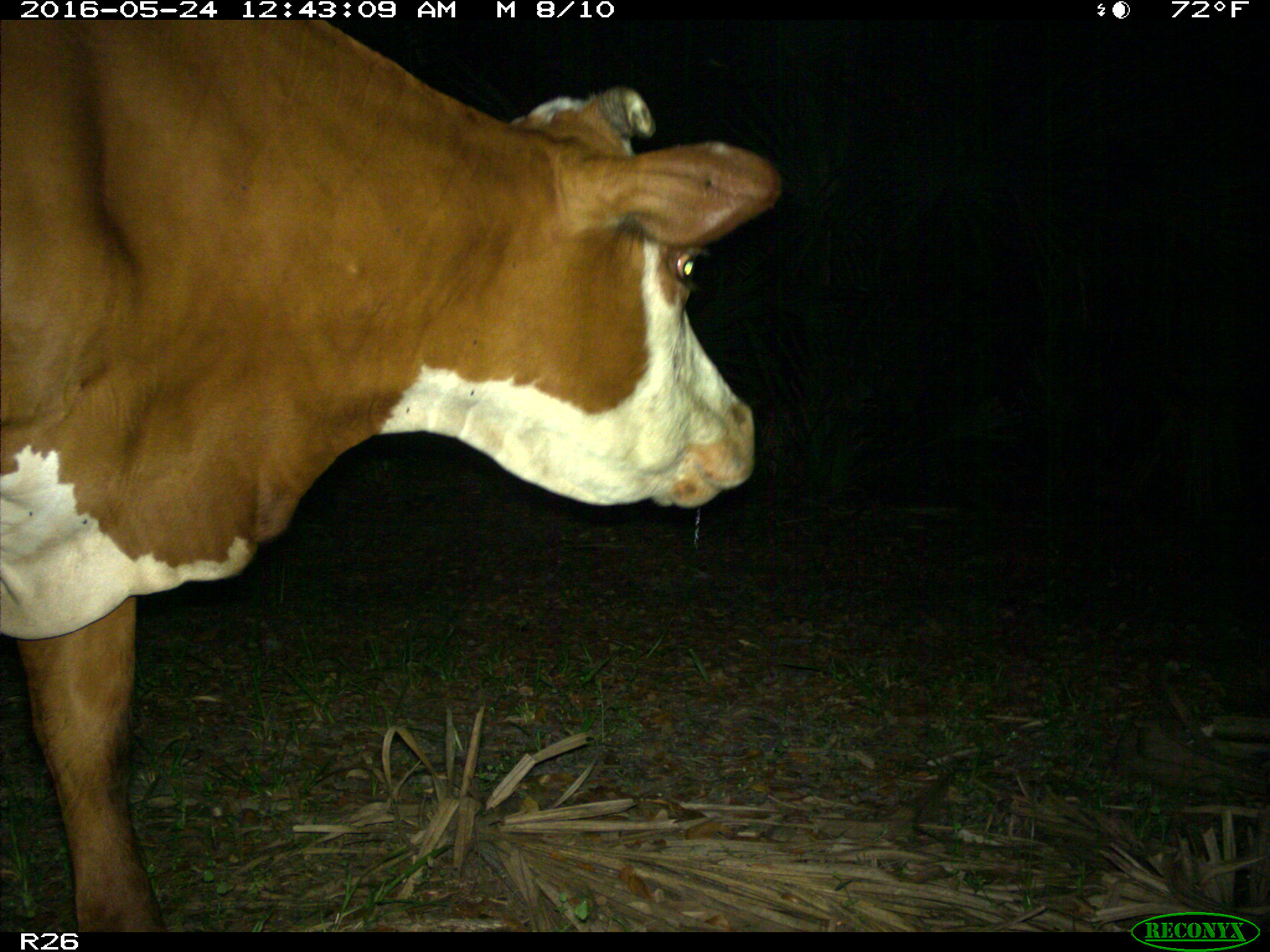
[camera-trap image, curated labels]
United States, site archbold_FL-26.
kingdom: Animalia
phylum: Chordata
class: Mammalia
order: Artiodactyla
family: Bovidae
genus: Bos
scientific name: Bos taurus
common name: domestic cow